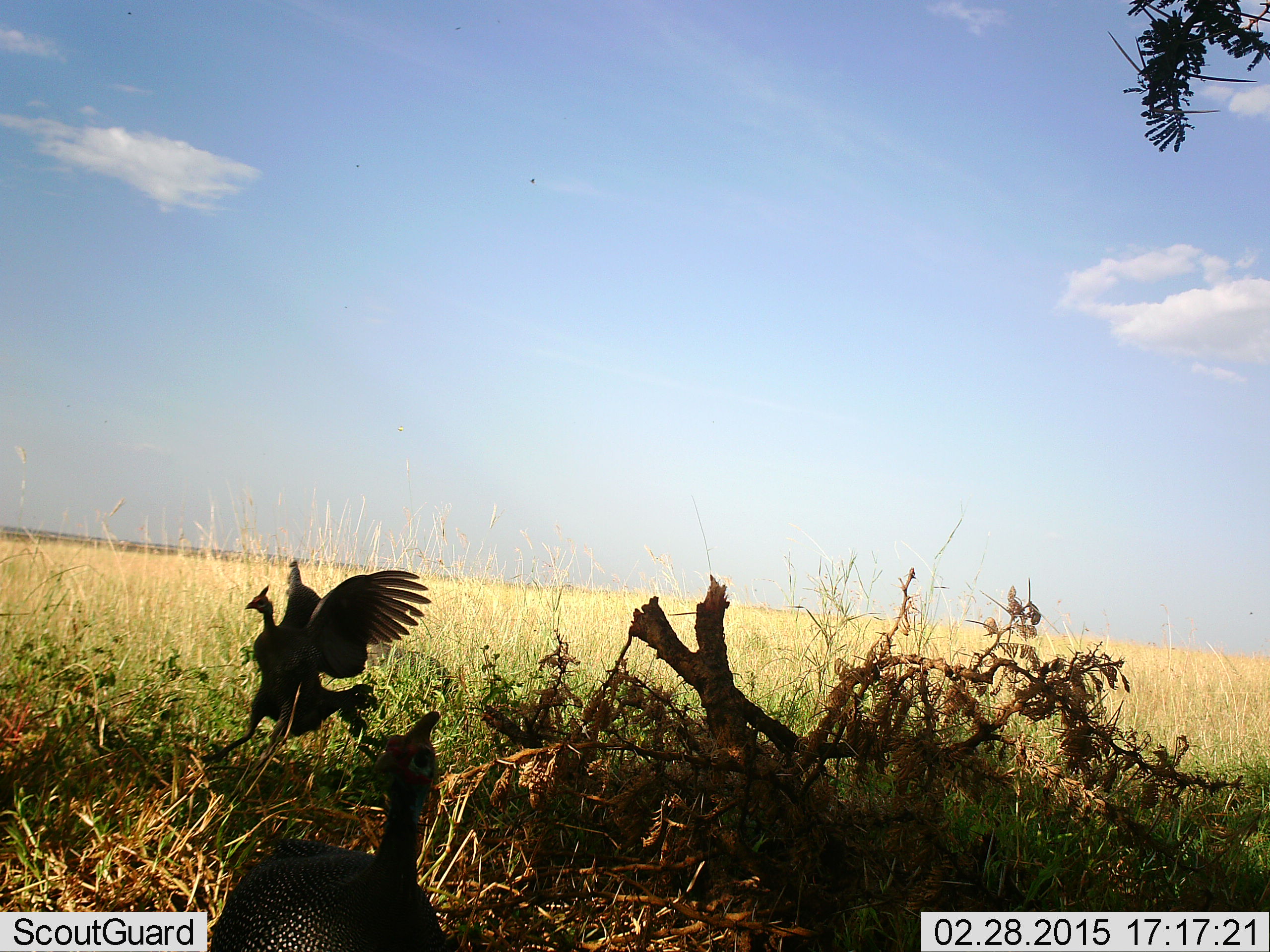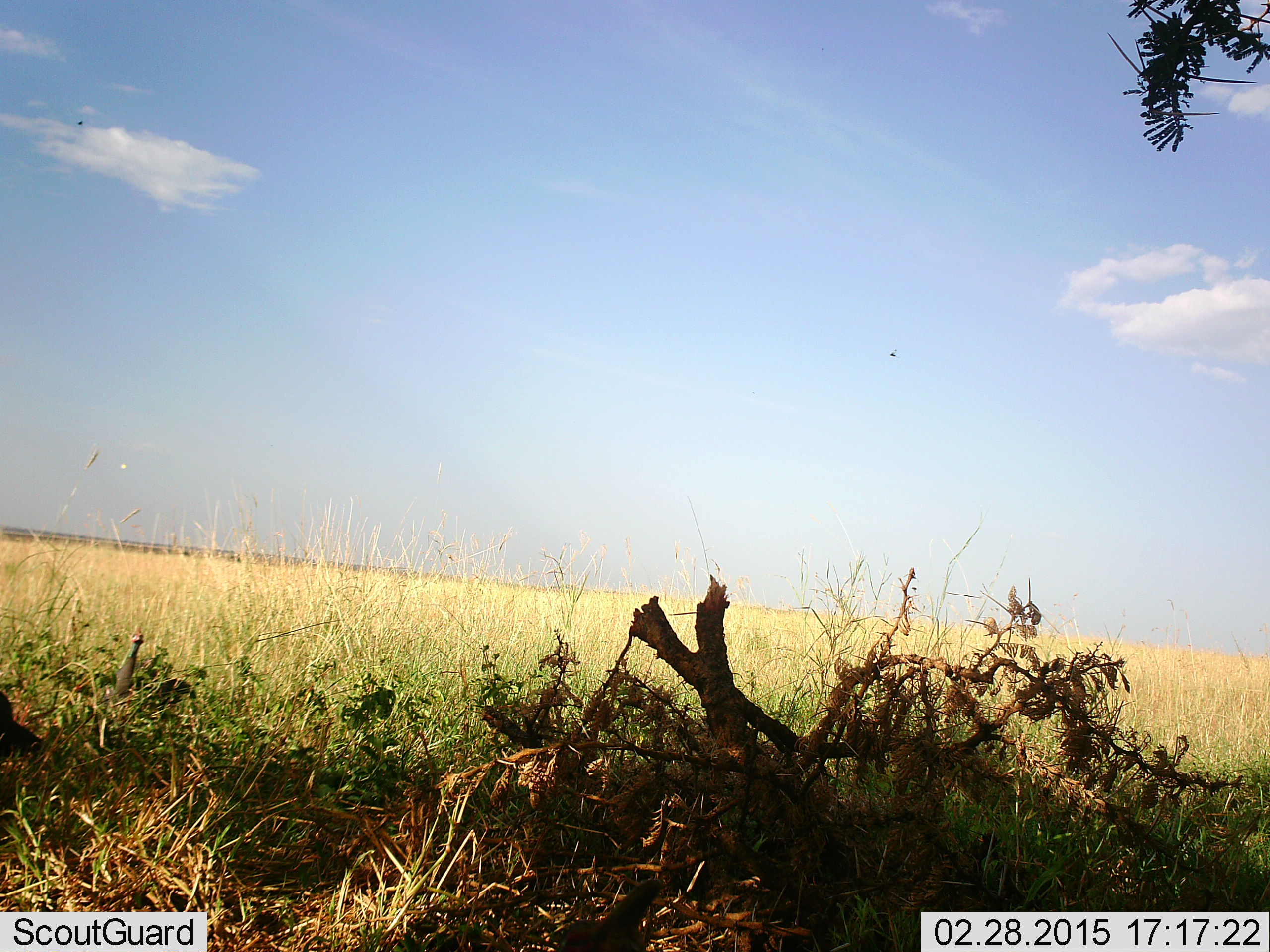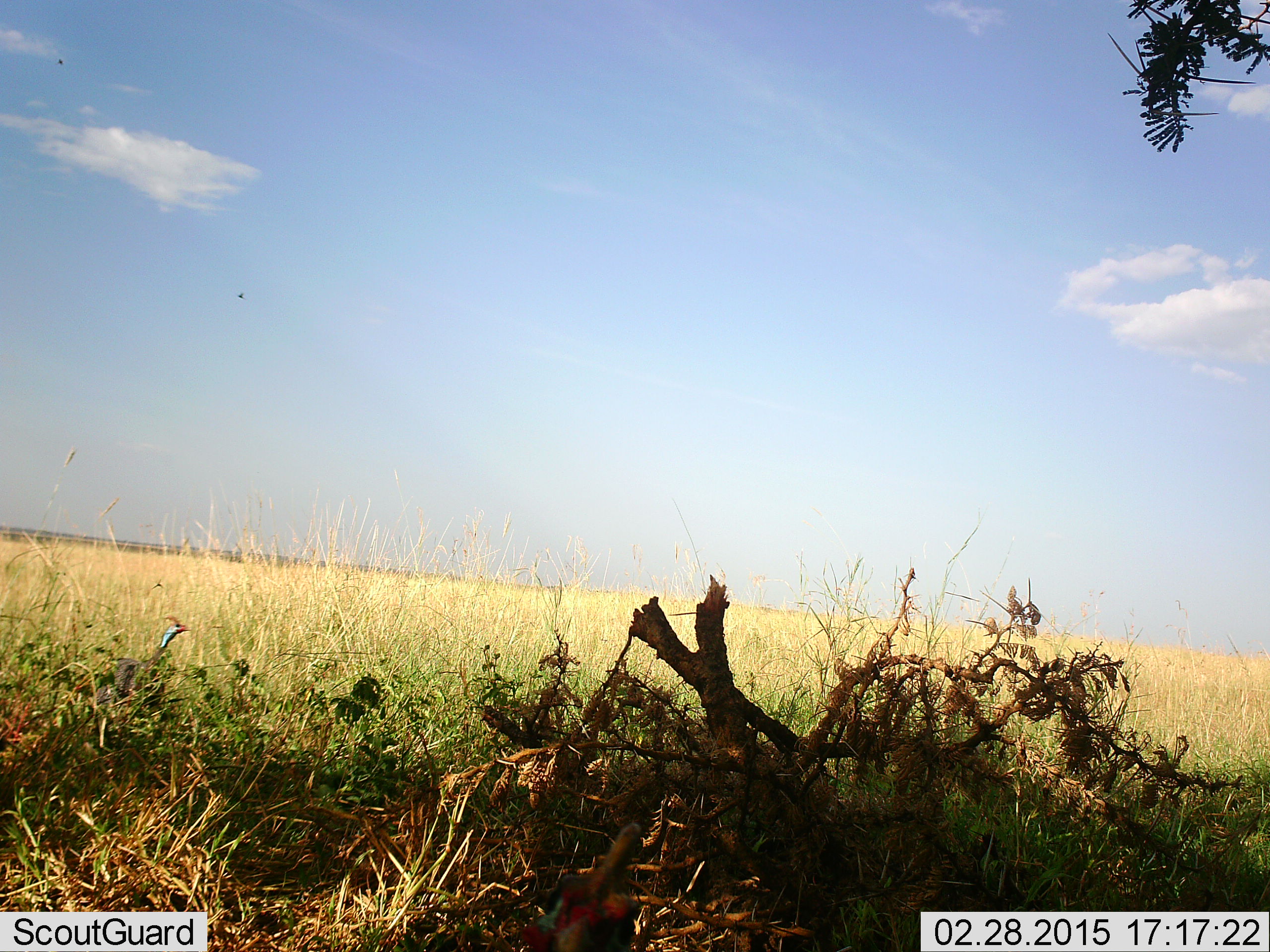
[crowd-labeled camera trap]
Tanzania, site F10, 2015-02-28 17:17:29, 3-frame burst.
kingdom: Animalia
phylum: Chordata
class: Aves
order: Galliformes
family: Numididae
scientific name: Numididae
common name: guinea fowl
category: guineafowl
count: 3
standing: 18%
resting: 0%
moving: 100%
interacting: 0%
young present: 0%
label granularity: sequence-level